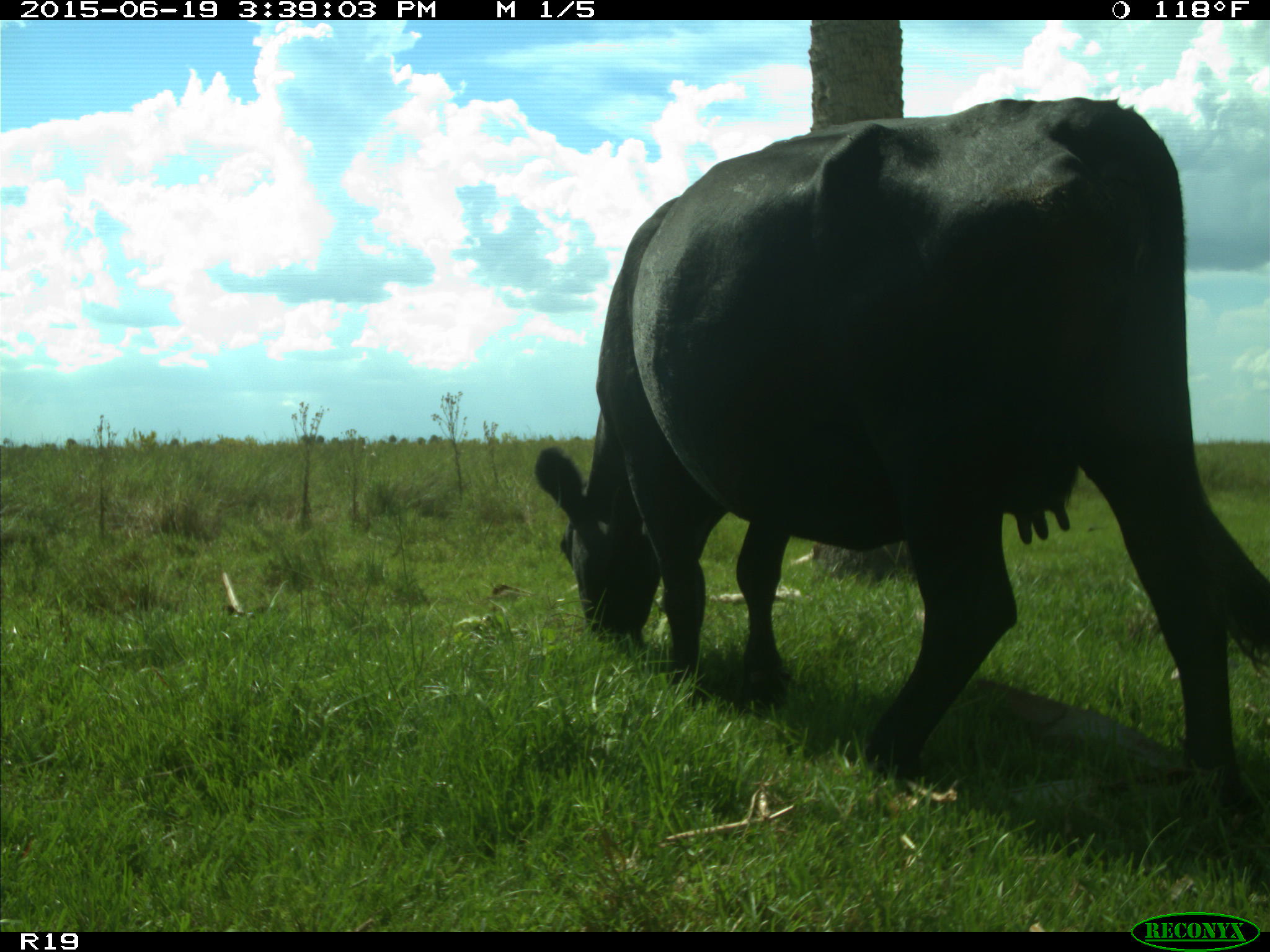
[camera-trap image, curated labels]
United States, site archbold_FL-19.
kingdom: Animalia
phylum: Chordata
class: Mammalia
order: Artiodactyla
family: Bovidae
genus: Bos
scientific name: Bos taurus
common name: domestic cow